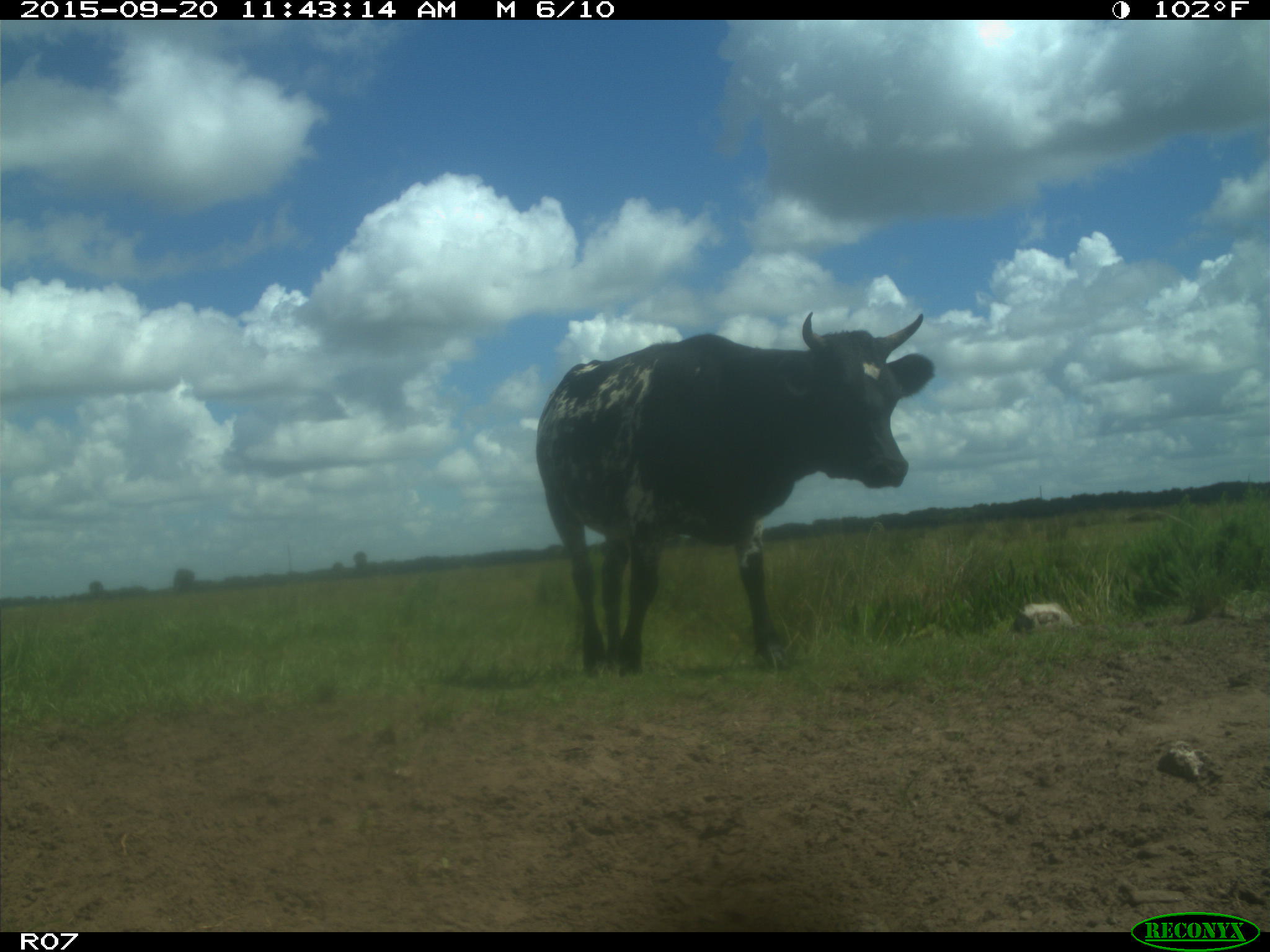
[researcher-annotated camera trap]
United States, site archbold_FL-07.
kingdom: Animalia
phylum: Chordata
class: Mammalia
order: Artiodactyla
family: Bovidae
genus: Bos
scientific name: Bos taurus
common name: domestic cow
Bos taurus (domestic cow).